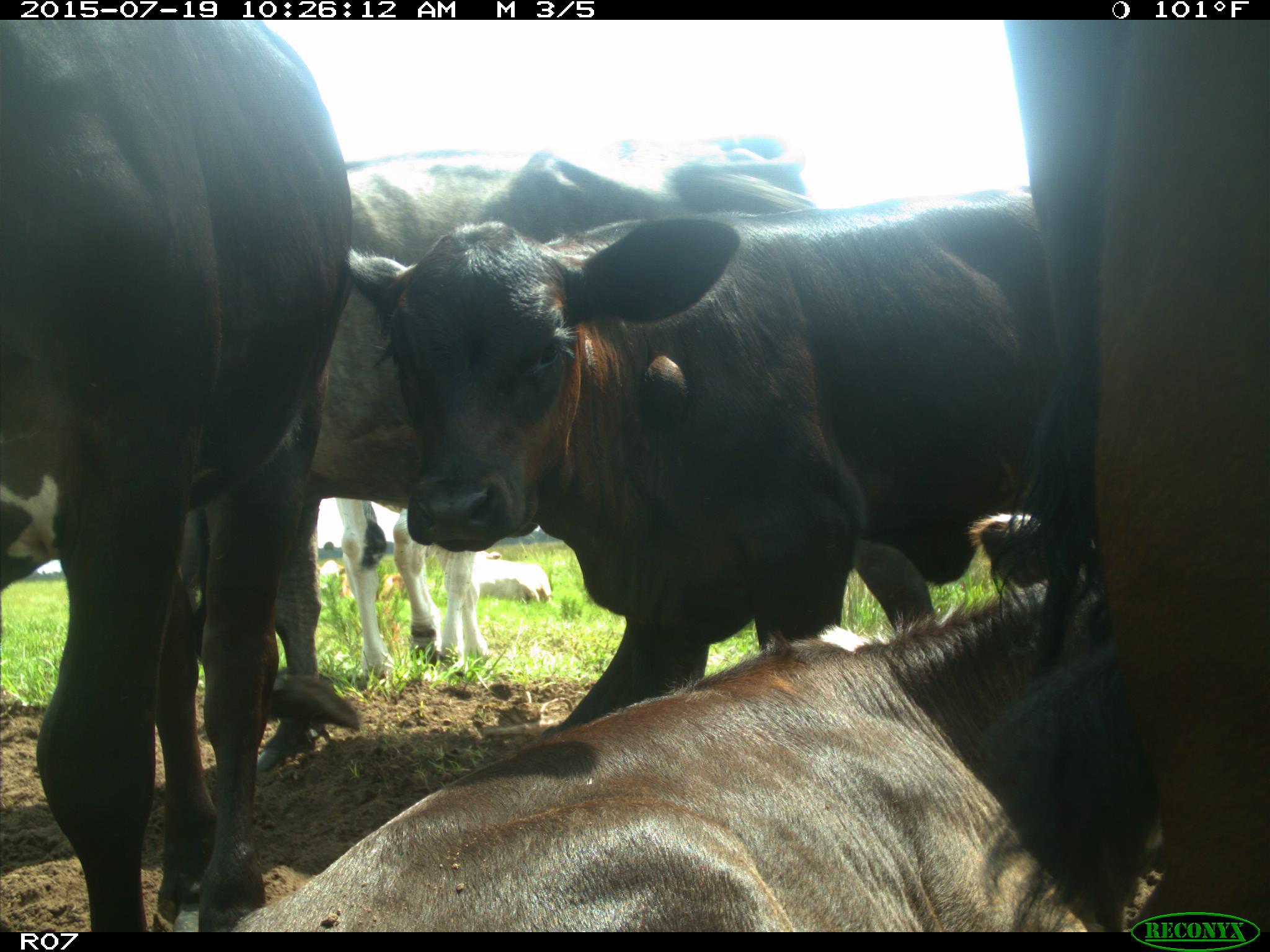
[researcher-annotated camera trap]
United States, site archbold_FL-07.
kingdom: Animalia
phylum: Chordata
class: Mammalia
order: Artiodactyla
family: Bovidae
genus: Bos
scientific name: Bos taurus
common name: domestic cow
Bos taurus (domestic cow).